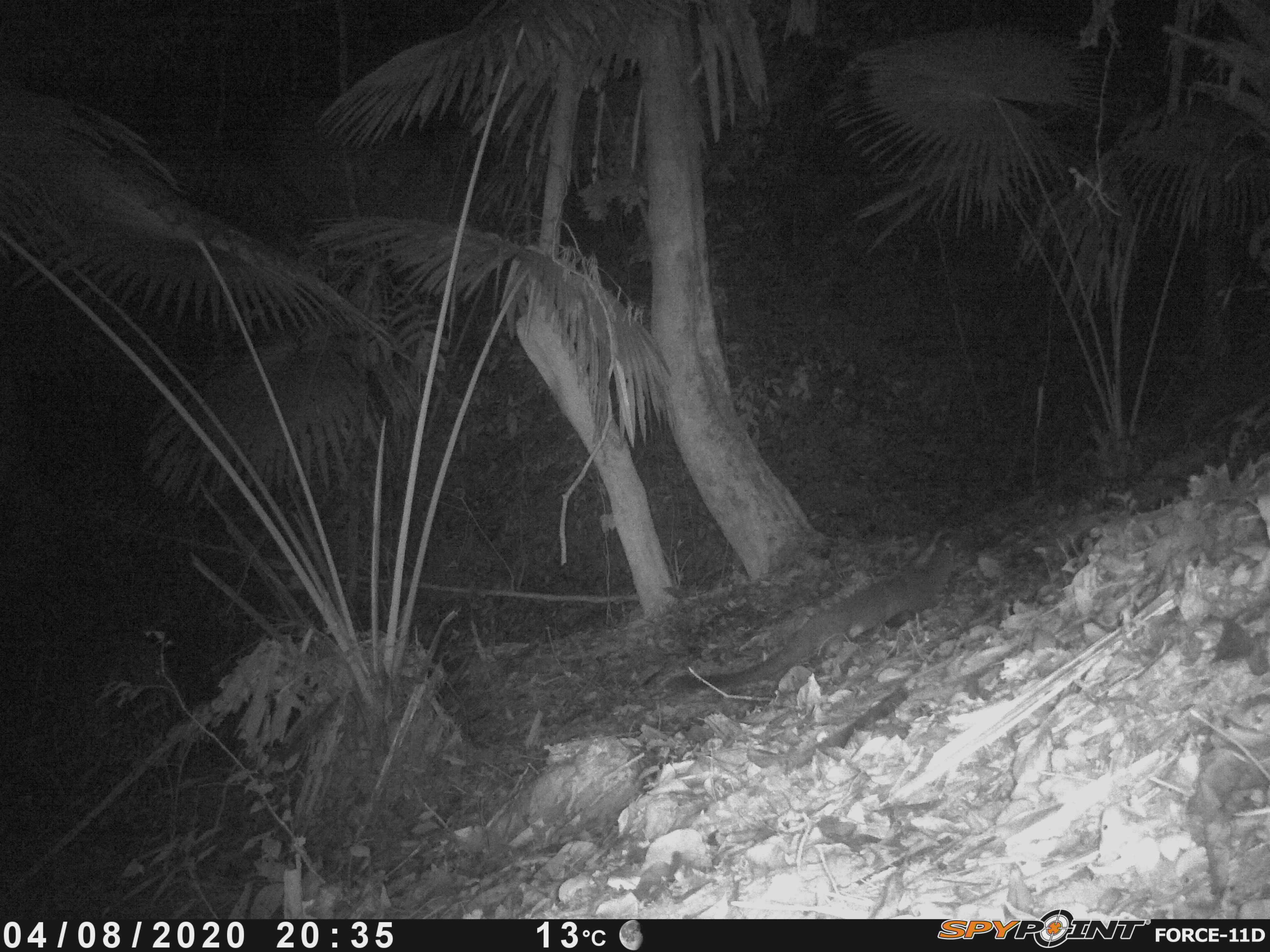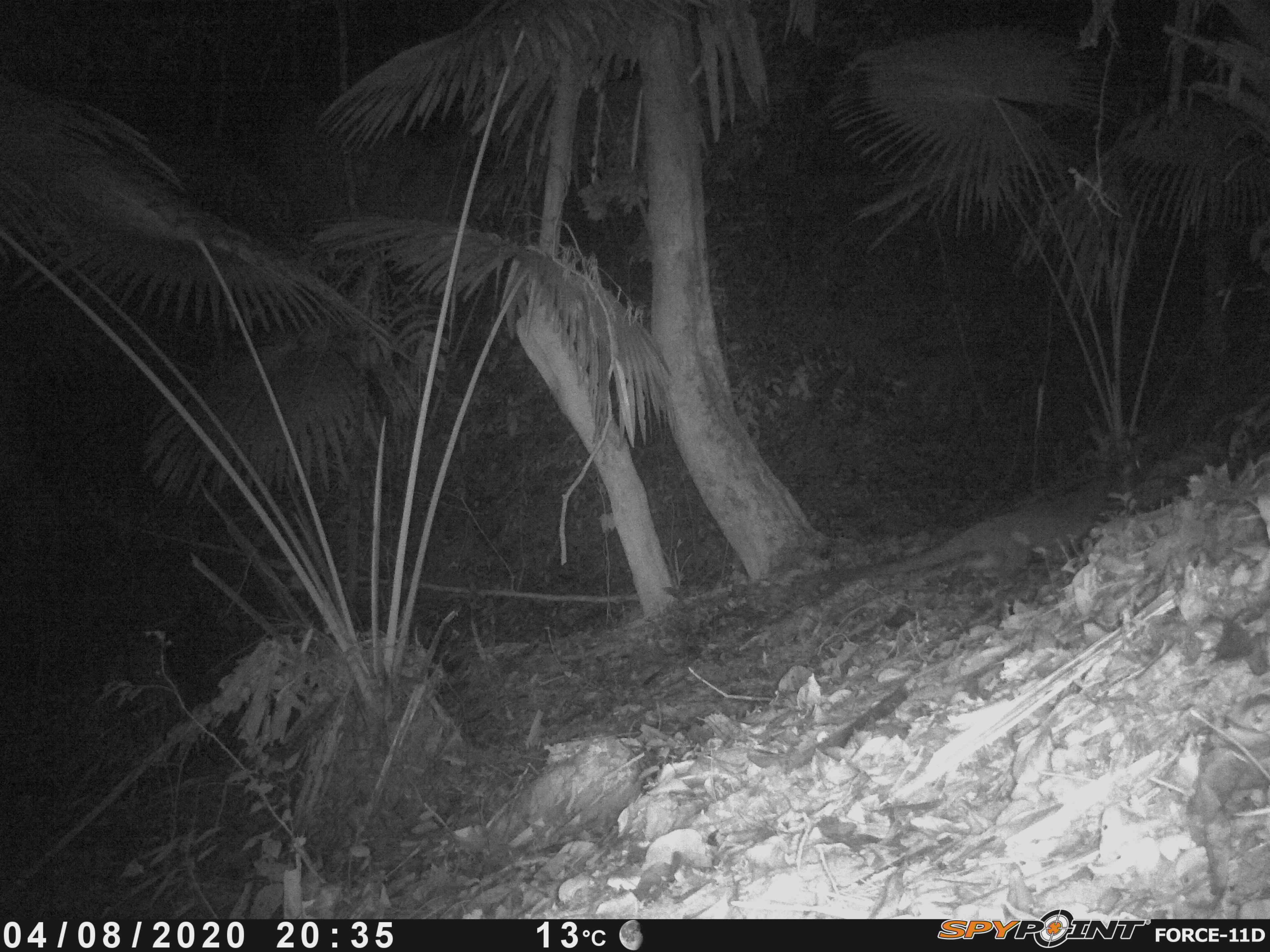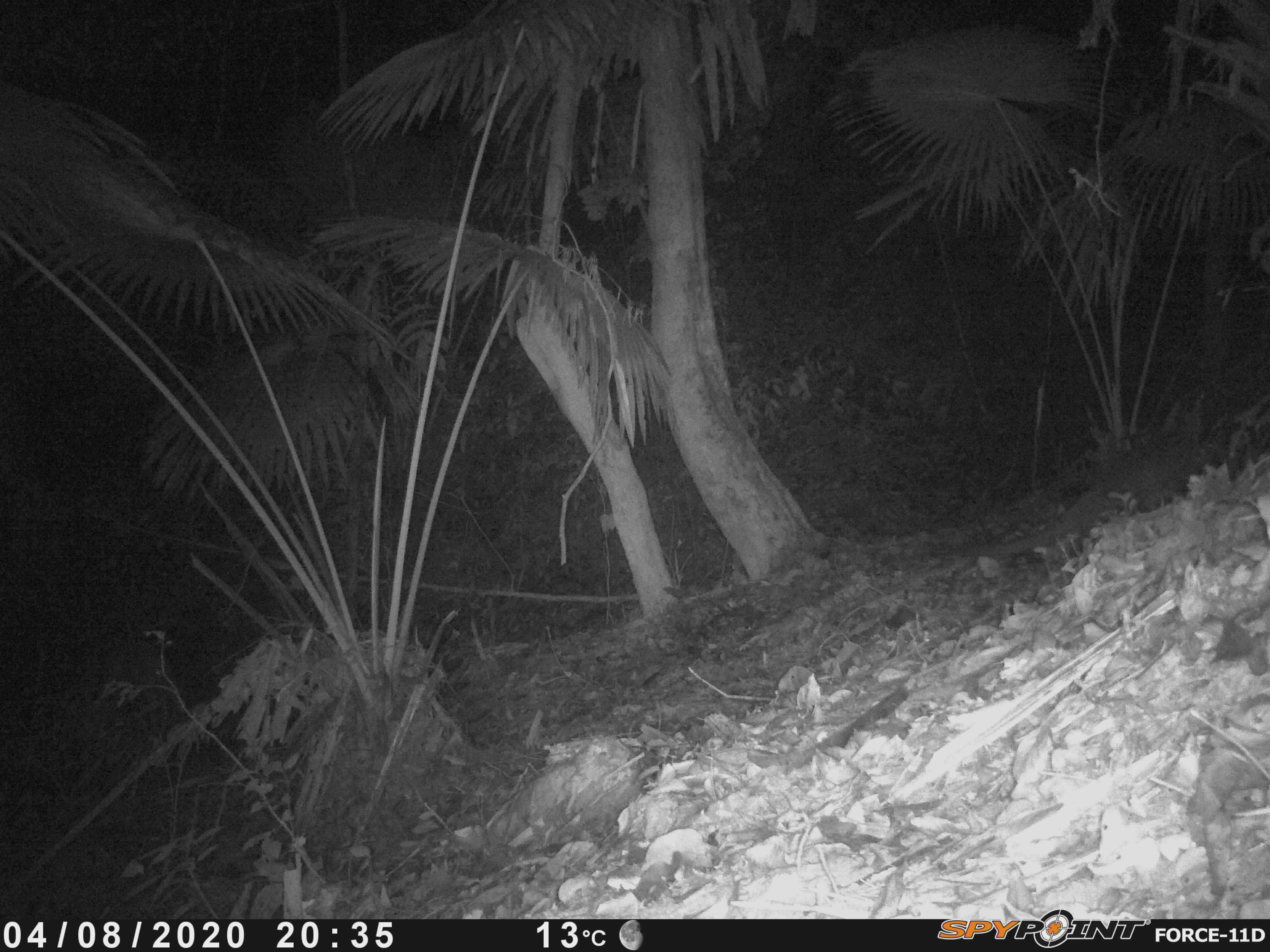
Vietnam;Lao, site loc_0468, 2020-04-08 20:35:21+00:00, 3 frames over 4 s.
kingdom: Animalia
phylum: Chordata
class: Mammalia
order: Carnivora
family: Viverridae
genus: Paguma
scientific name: Paguma larvata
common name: masked palm civet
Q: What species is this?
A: Masked palm civet (Paguma larvata).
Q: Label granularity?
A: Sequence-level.